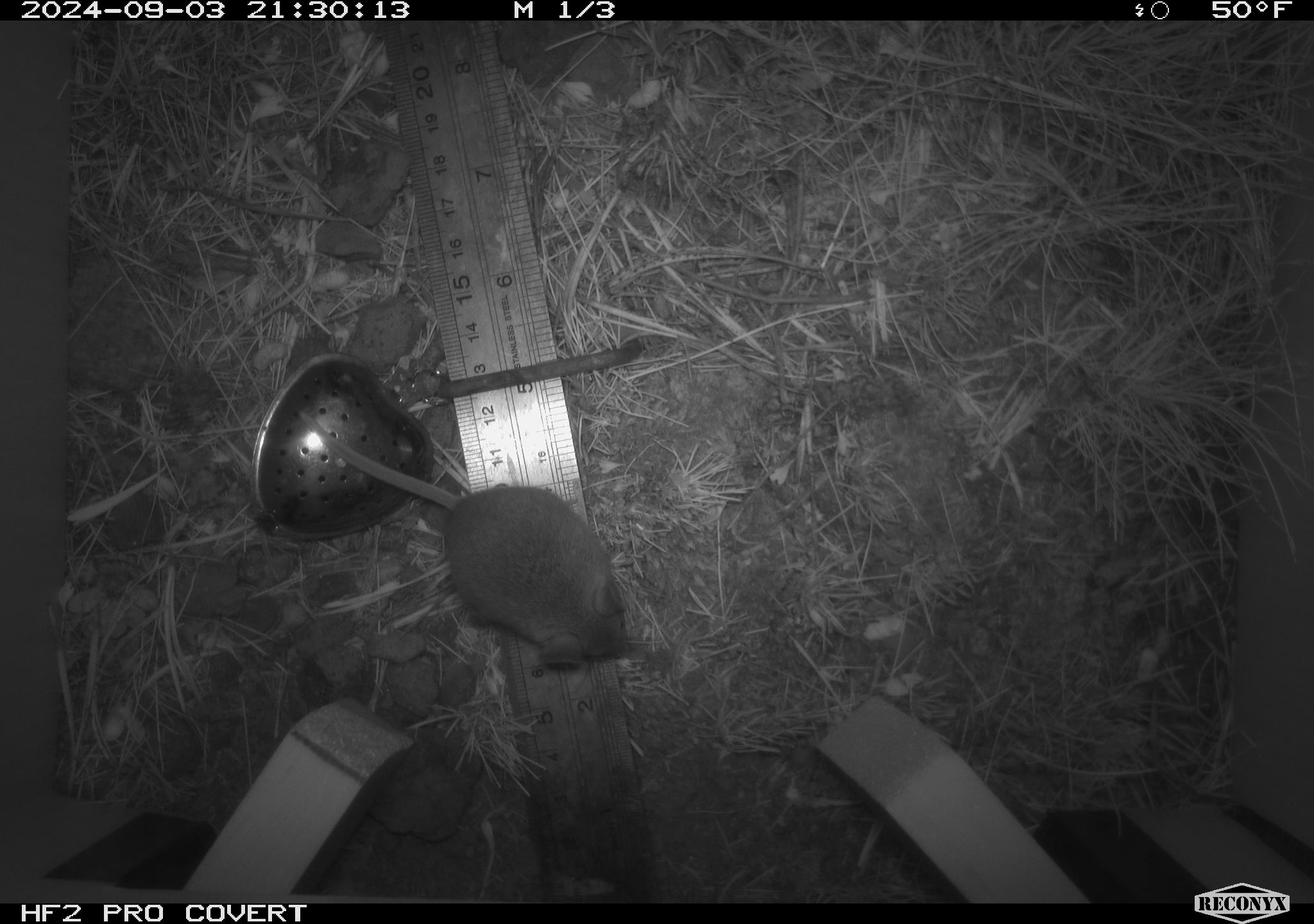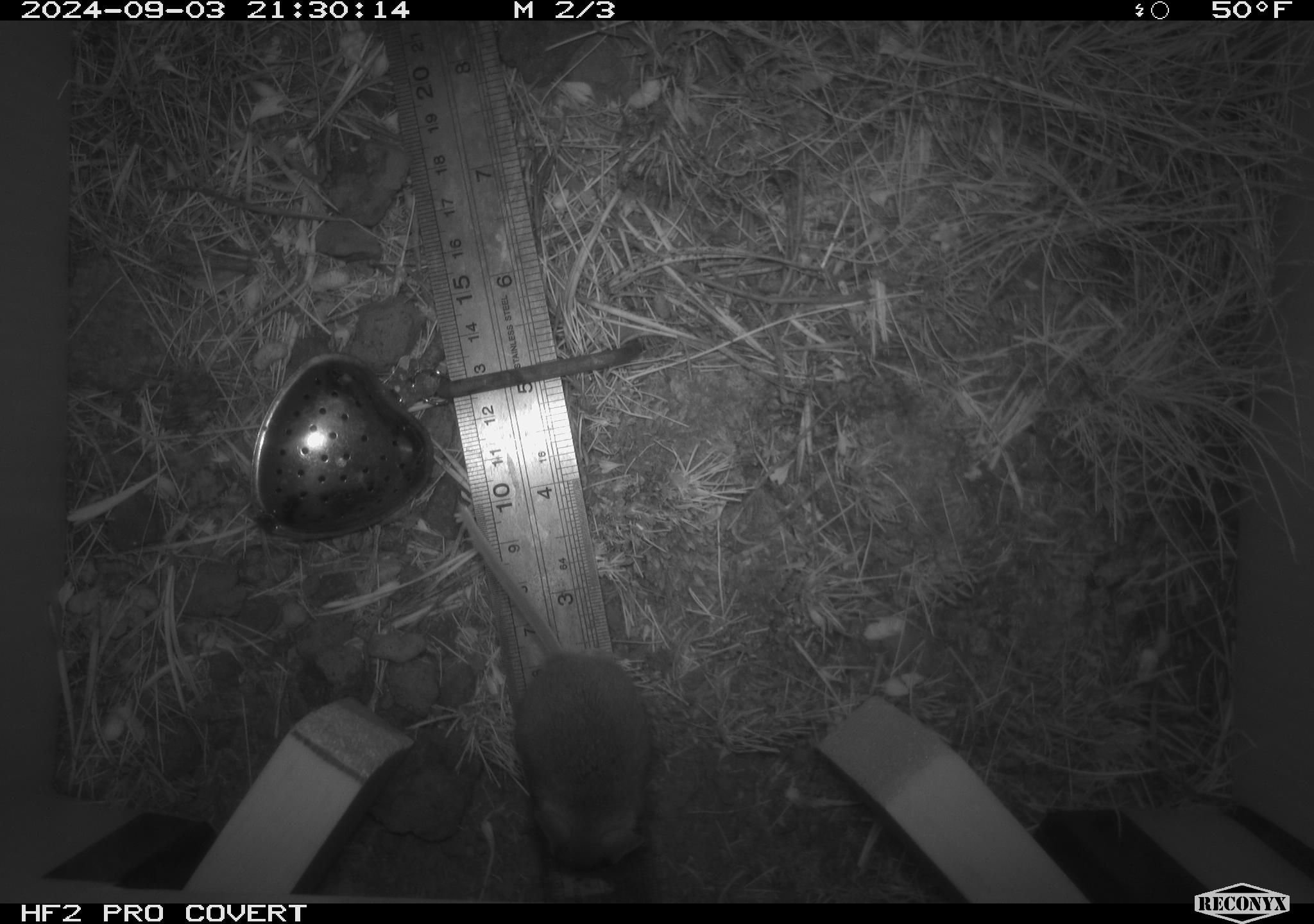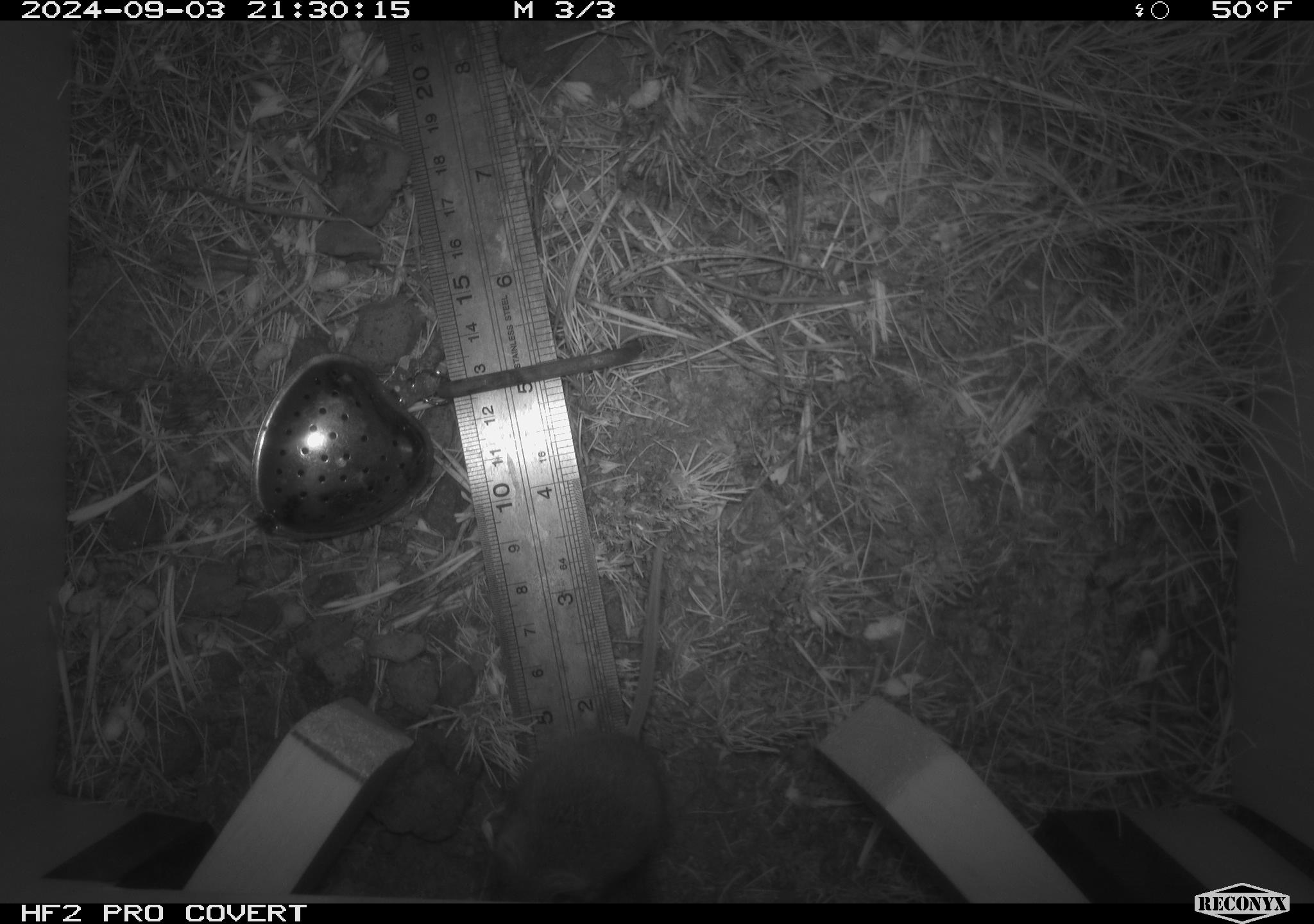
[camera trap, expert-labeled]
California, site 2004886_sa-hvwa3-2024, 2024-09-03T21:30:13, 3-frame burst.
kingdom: Animalia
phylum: Chordata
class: Mammalia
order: Rodentia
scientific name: Rodentia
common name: mouse species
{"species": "mouse species (Rodentia)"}